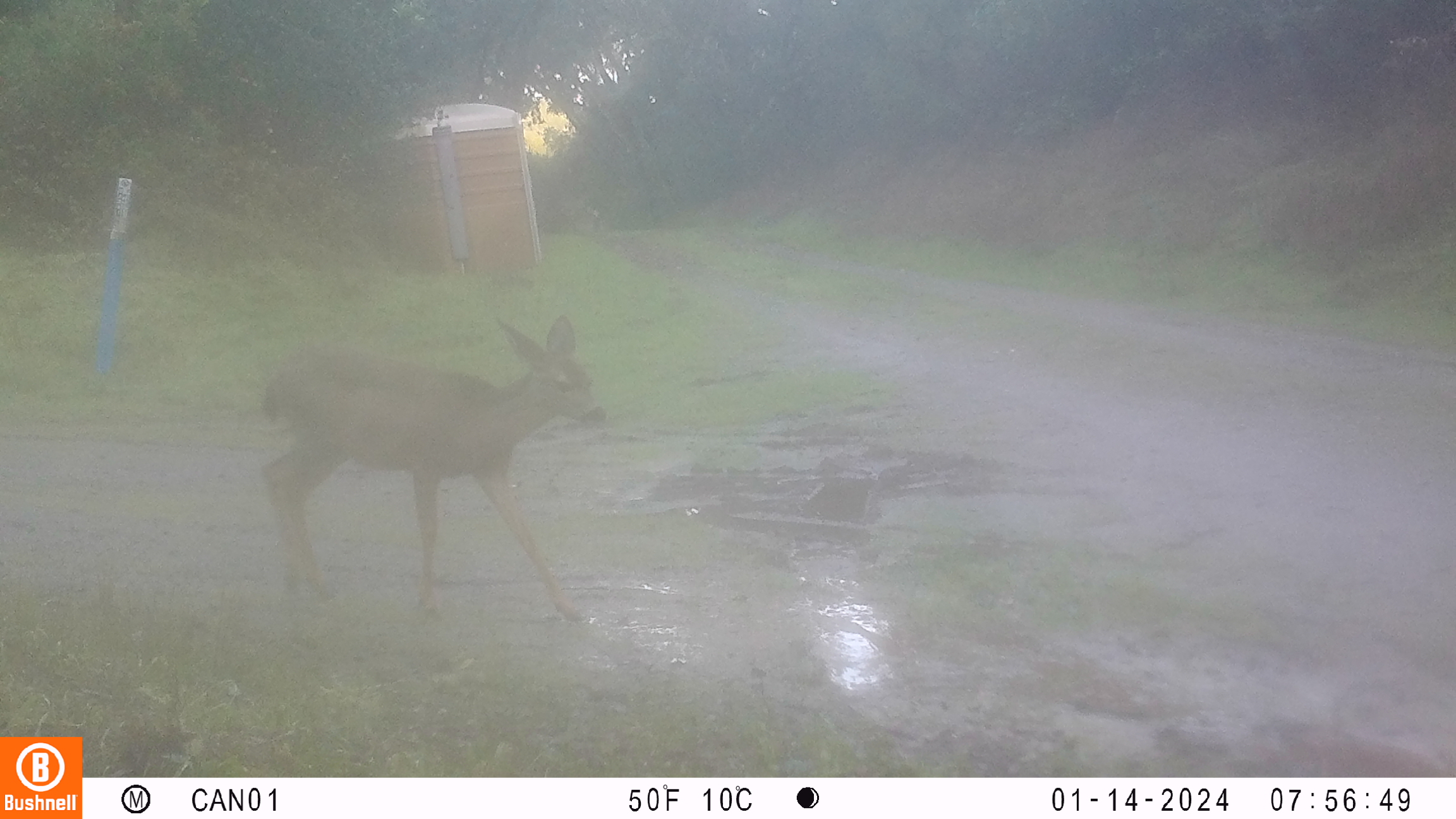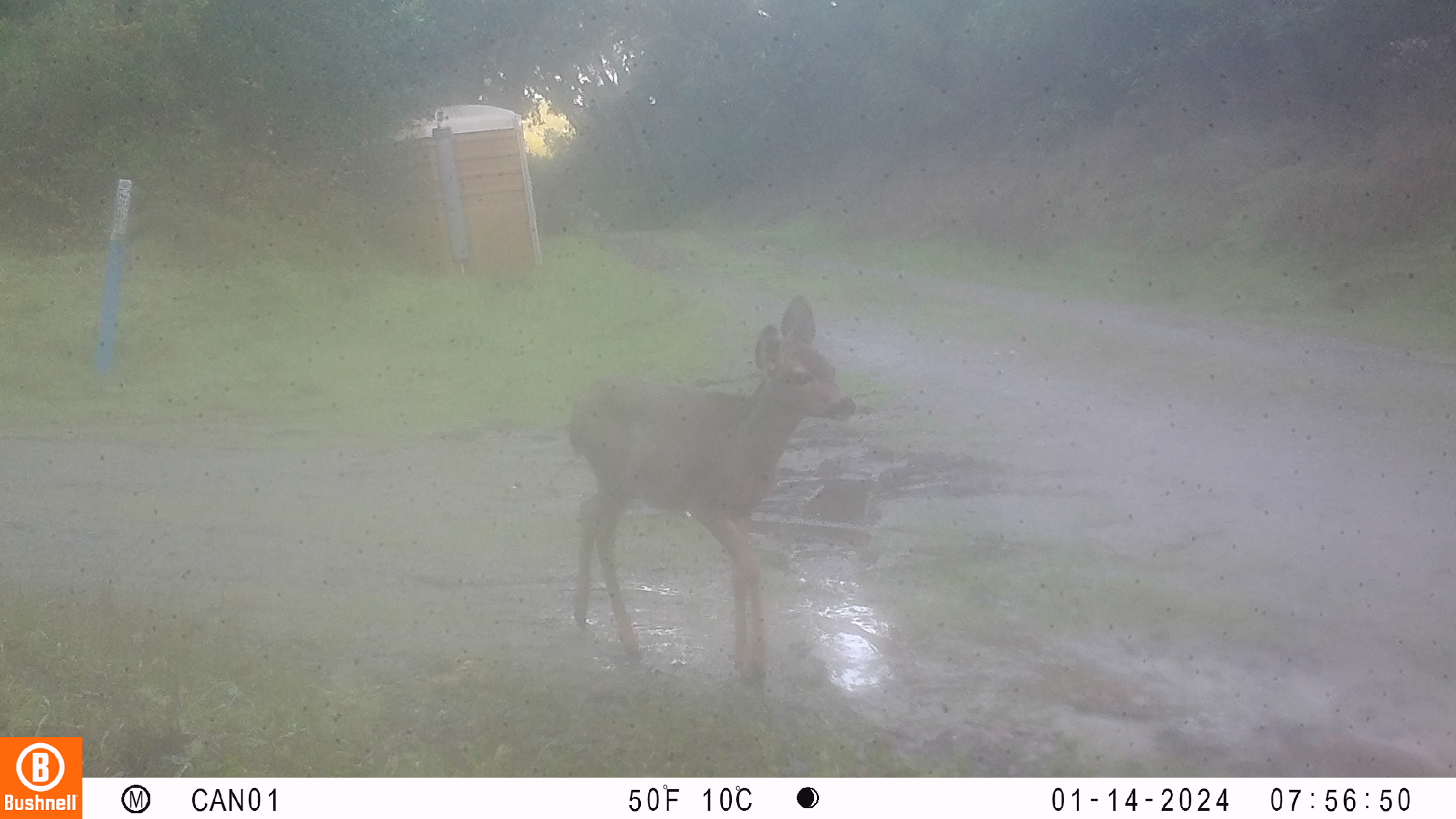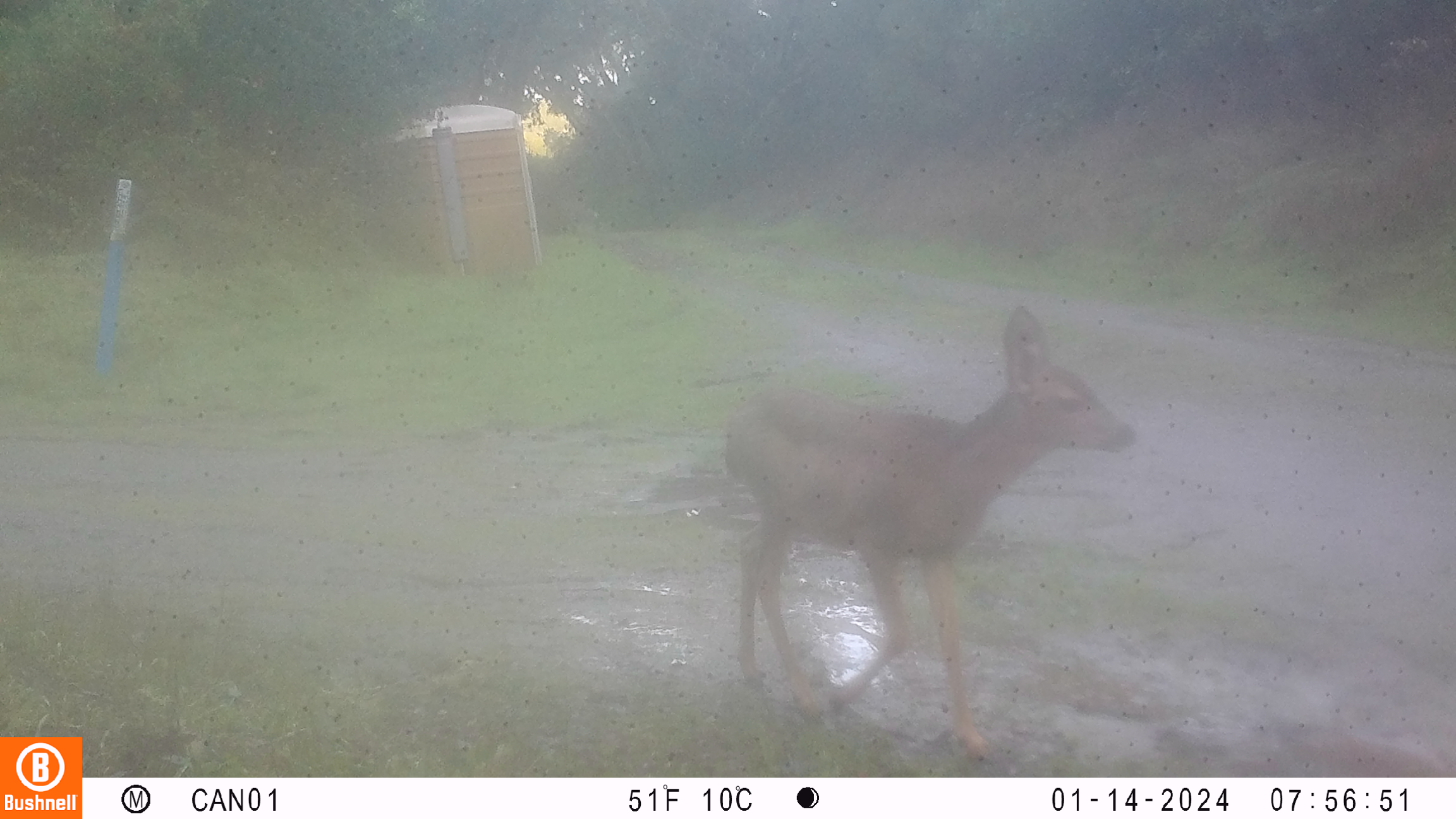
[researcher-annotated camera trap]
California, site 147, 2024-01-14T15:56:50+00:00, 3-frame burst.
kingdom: Animalia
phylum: Chordata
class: Mammalia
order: Artiodactyla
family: Cervidae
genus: Odocoileus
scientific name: Odocoileus hemionus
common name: mule deer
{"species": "mule deer (Odocoileus hemionus)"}